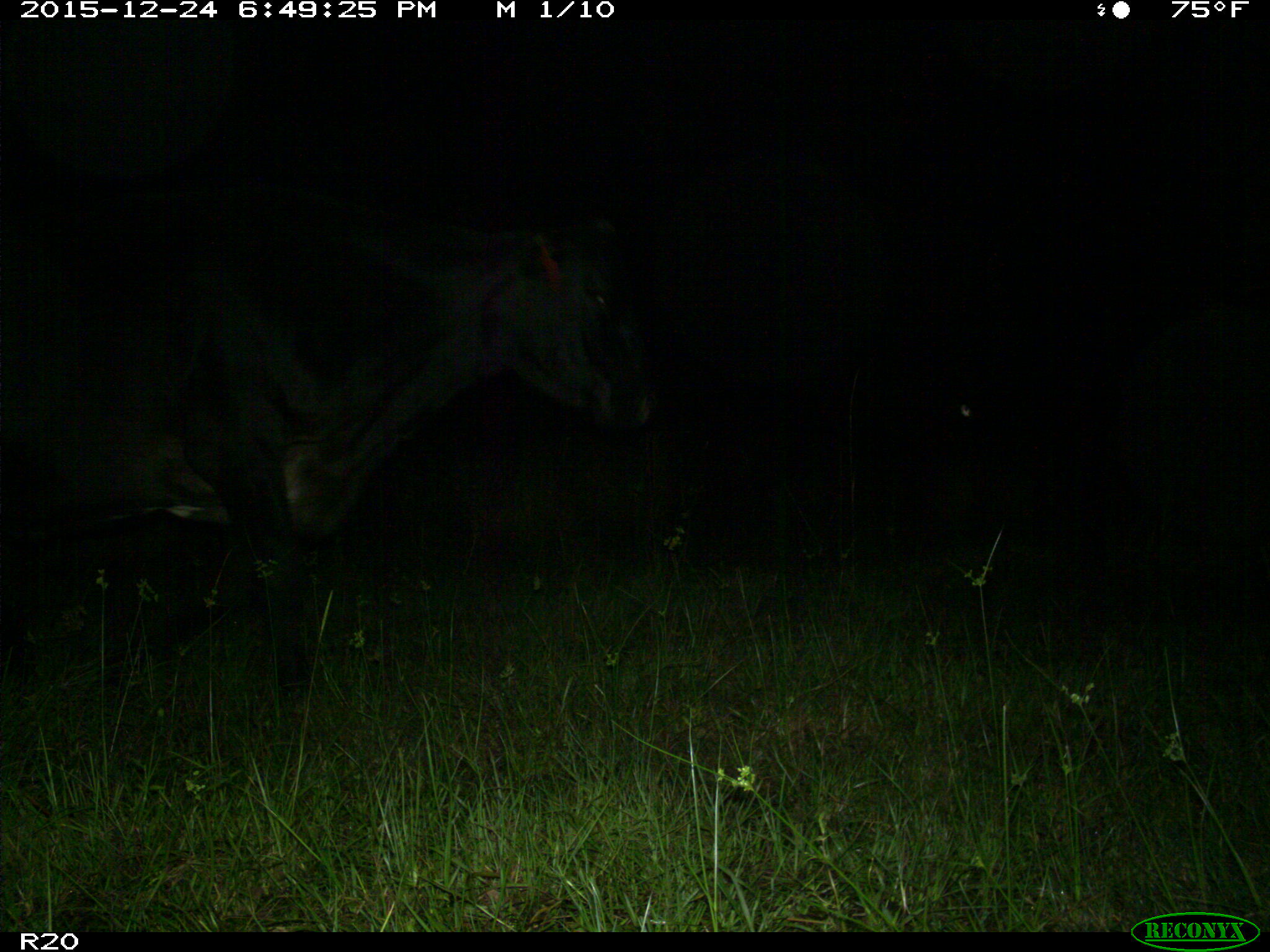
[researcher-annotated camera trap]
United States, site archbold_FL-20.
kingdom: Animalia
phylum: Chordata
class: Mammalia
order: Artiodactyla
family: Bovidae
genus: Bos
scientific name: Bos taurus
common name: domestic cow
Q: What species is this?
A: Bos taurus (domestic cow).